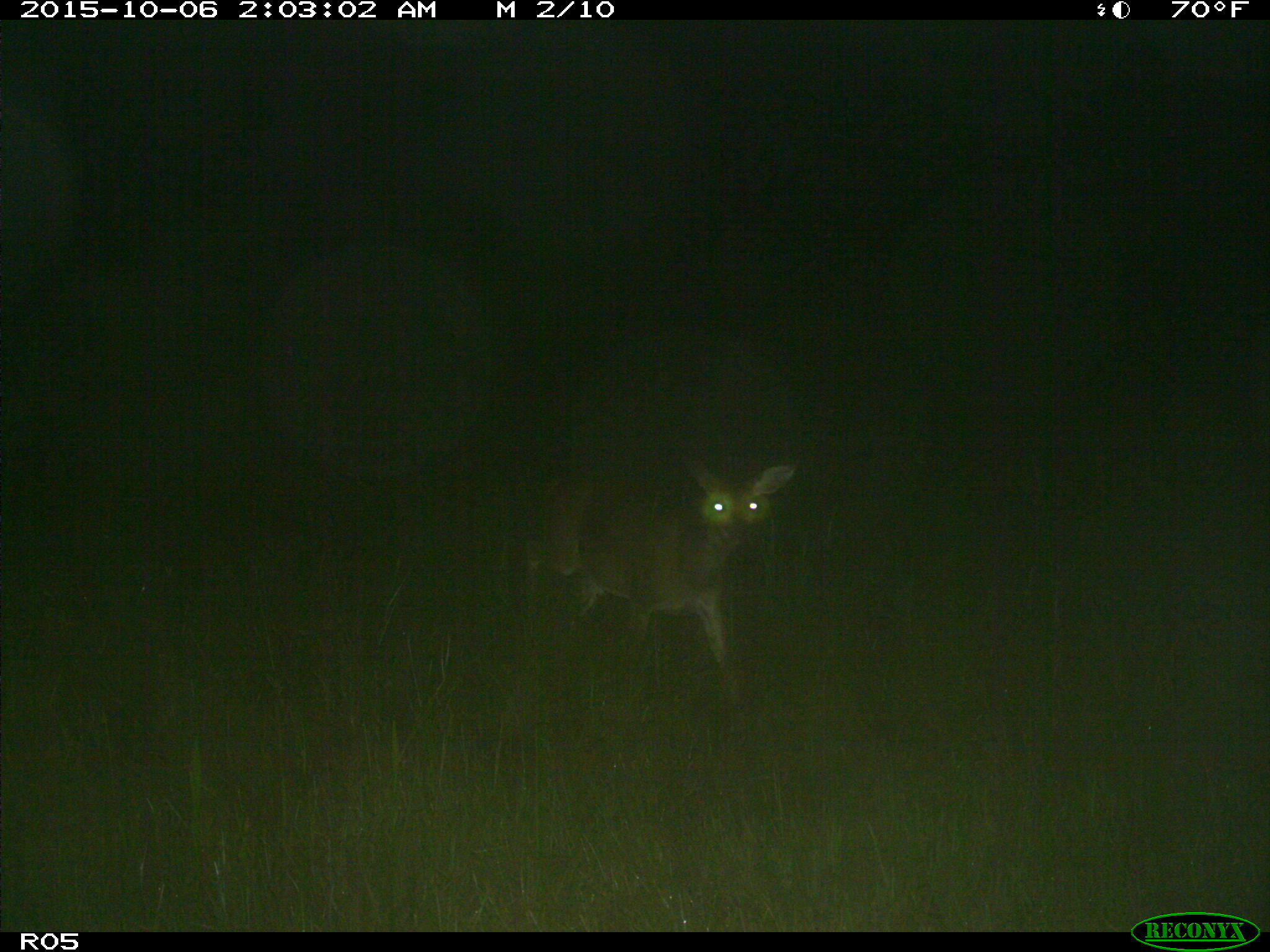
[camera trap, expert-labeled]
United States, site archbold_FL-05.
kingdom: Animalia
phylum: Chordata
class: Mammalia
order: Artiodactyla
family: Cervidae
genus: Odocoileus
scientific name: Odocoileus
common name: deer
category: unidentified deer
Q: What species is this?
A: Unidentified deer (deer) (Odocoileus).